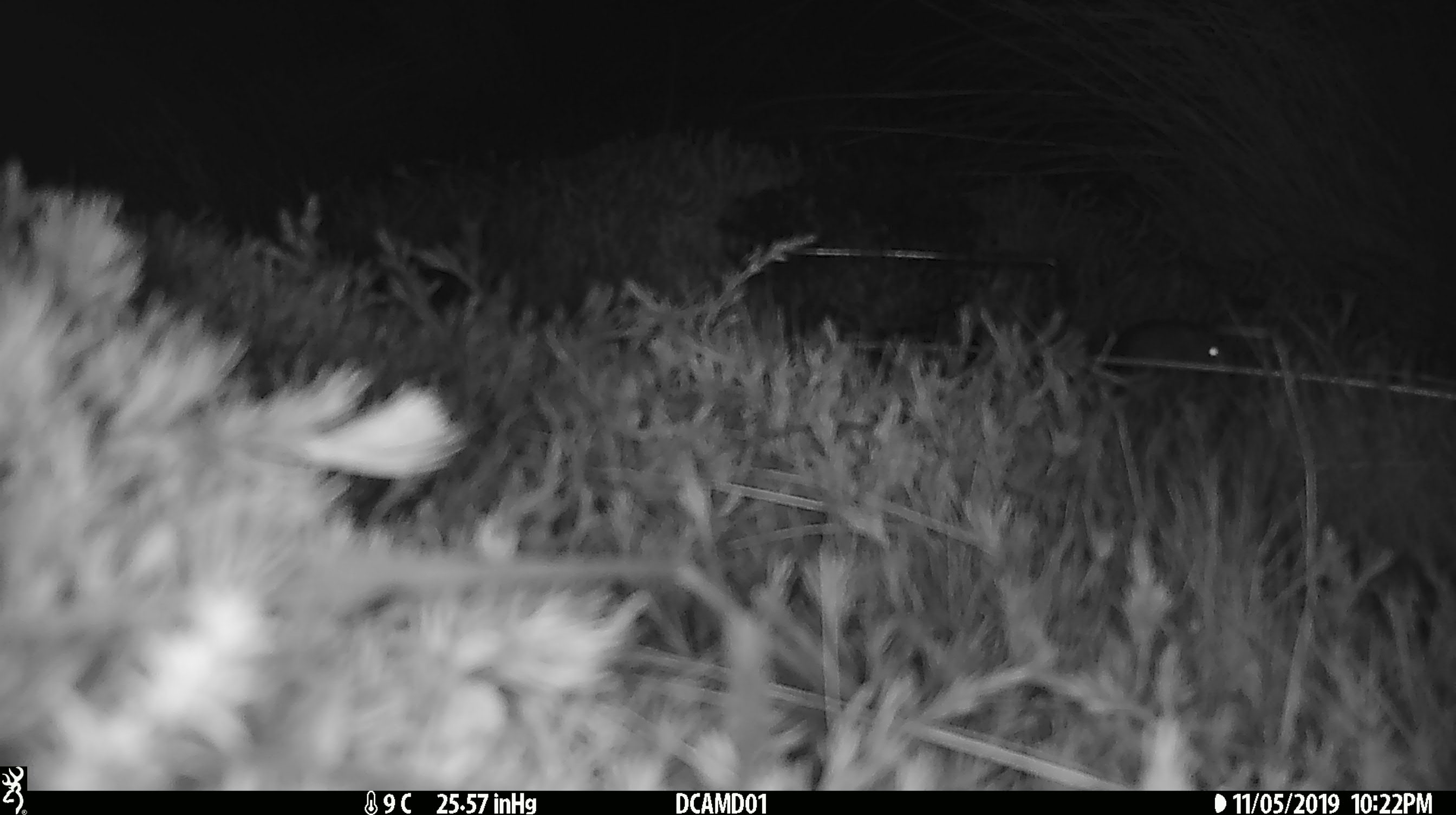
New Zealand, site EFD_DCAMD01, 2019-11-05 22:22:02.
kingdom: Animalia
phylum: Chordata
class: Mammalia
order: Rodentia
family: Muridae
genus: Mus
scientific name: Mus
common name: mouse